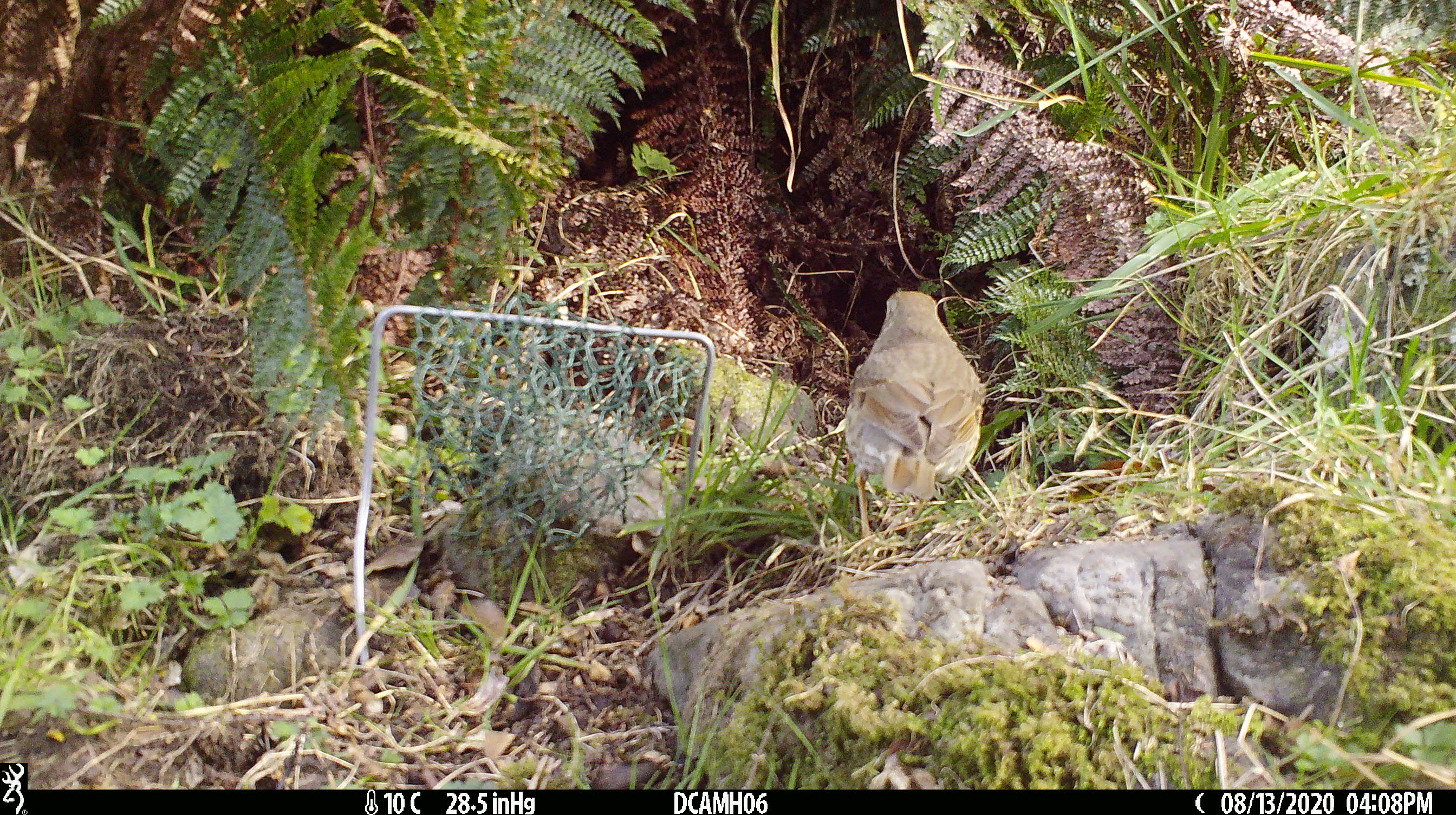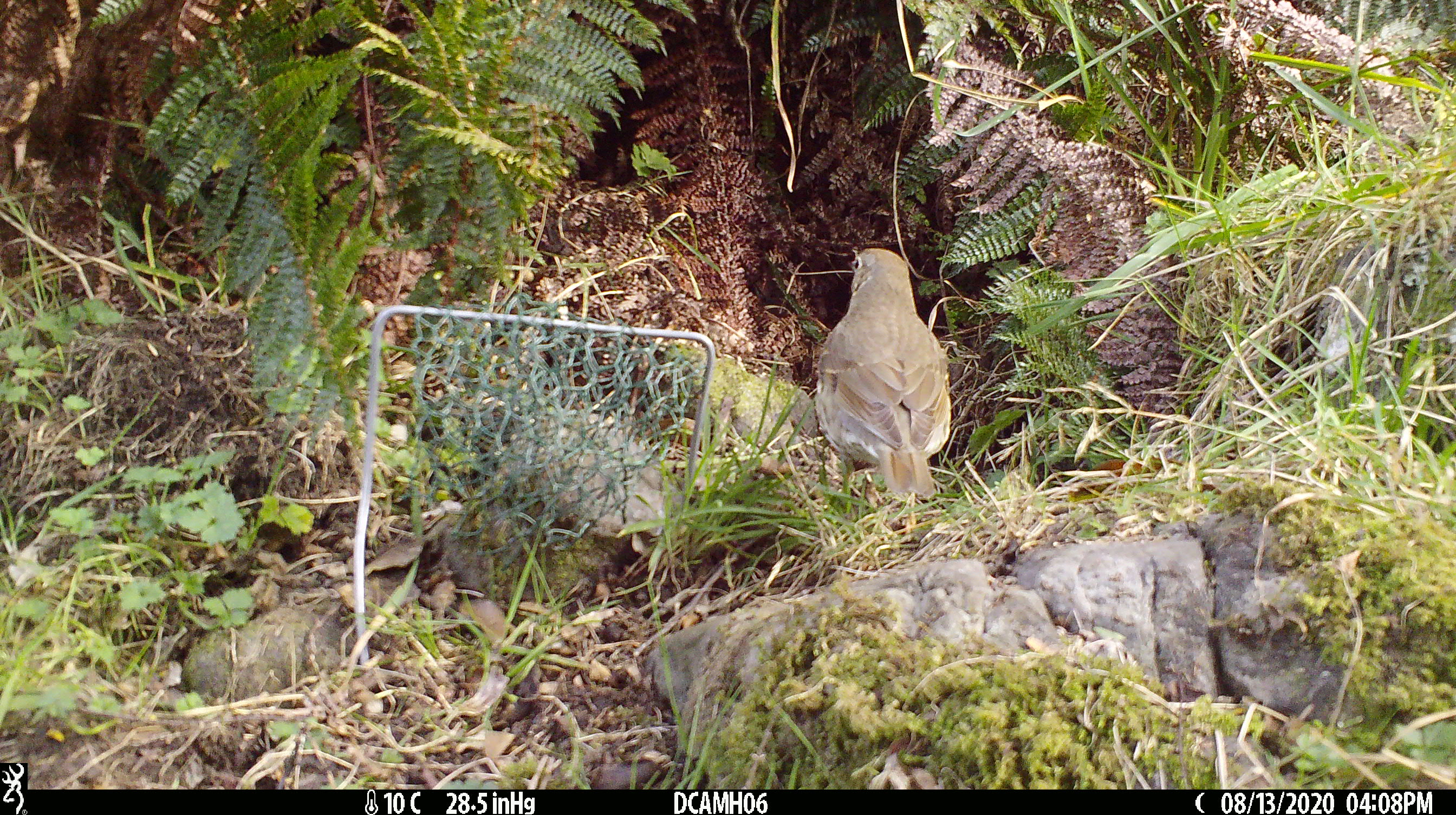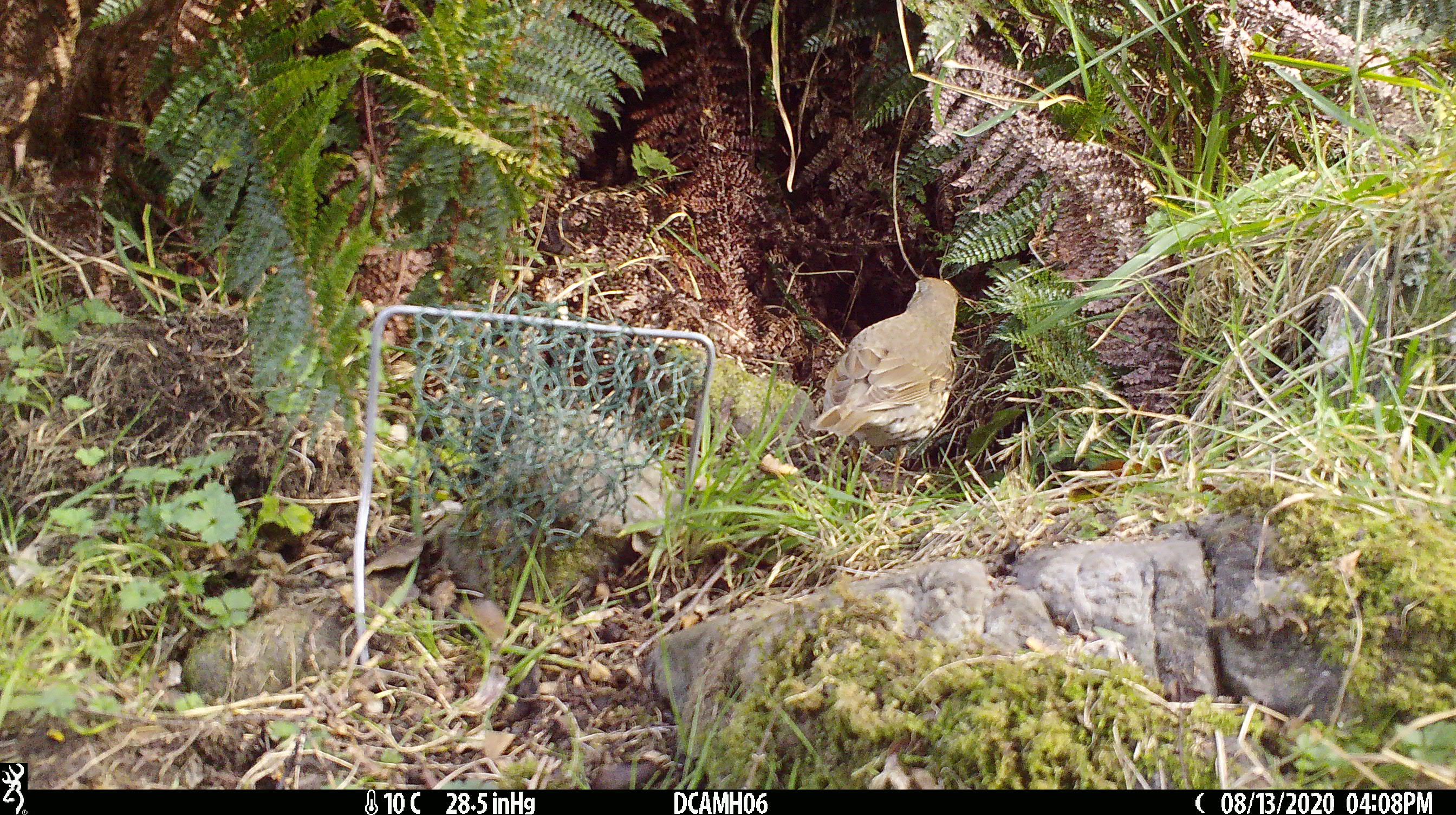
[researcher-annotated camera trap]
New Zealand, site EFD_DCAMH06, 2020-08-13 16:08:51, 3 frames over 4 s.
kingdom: Animalia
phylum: Chordata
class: Aves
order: Passeriformes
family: Turdidae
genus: Turdus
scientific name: Turdus philomelos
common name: song thrush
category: thrush